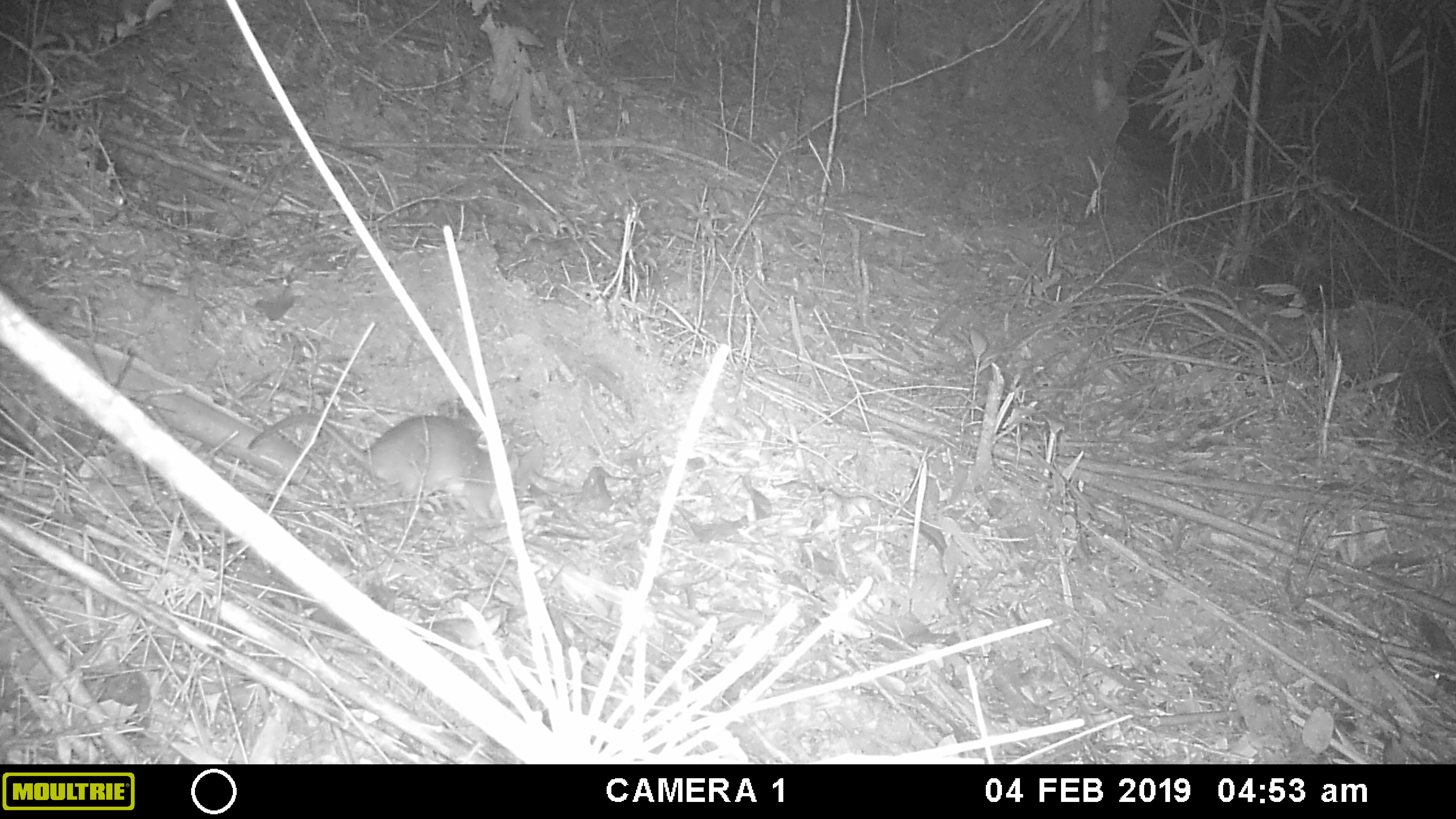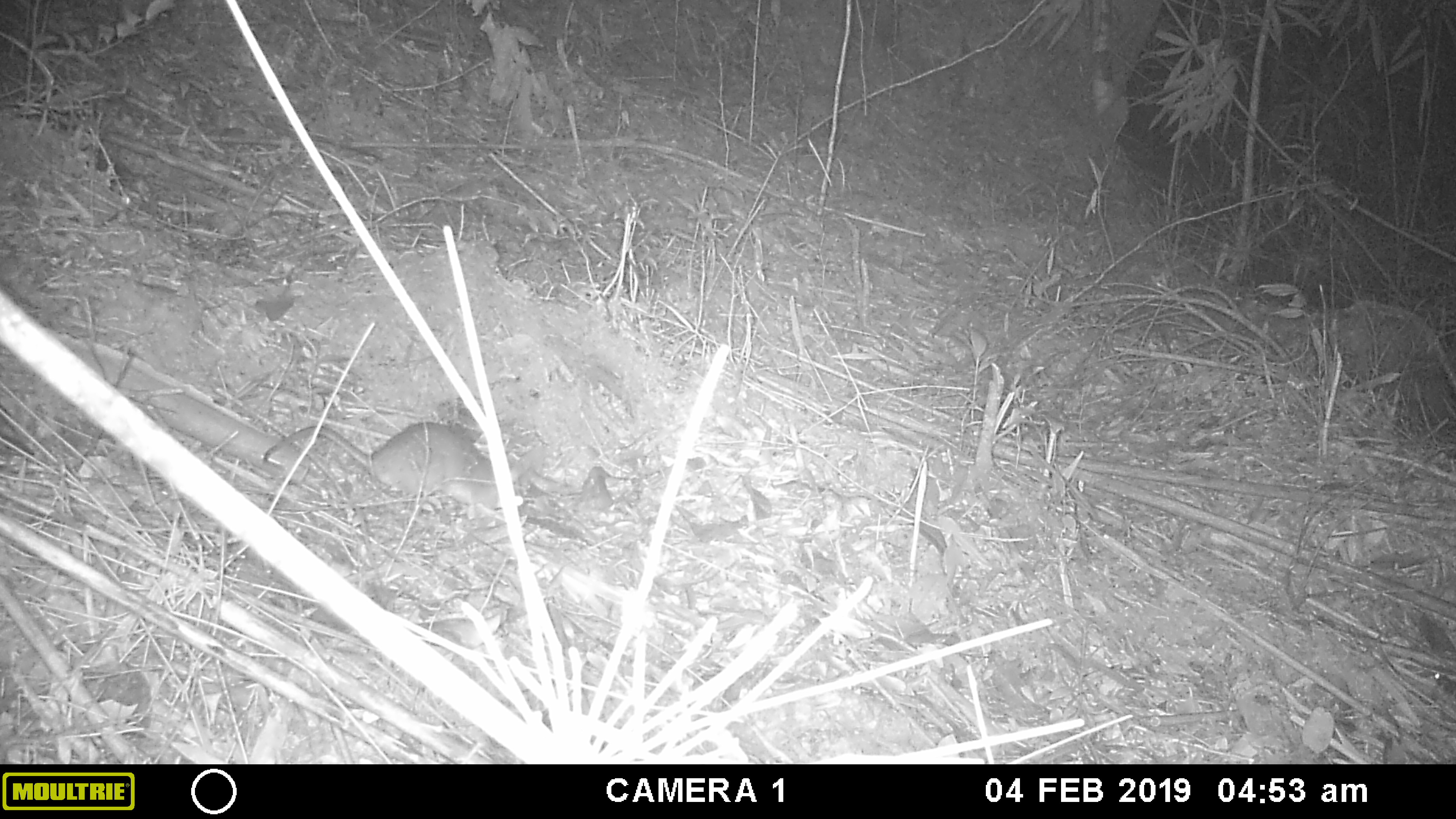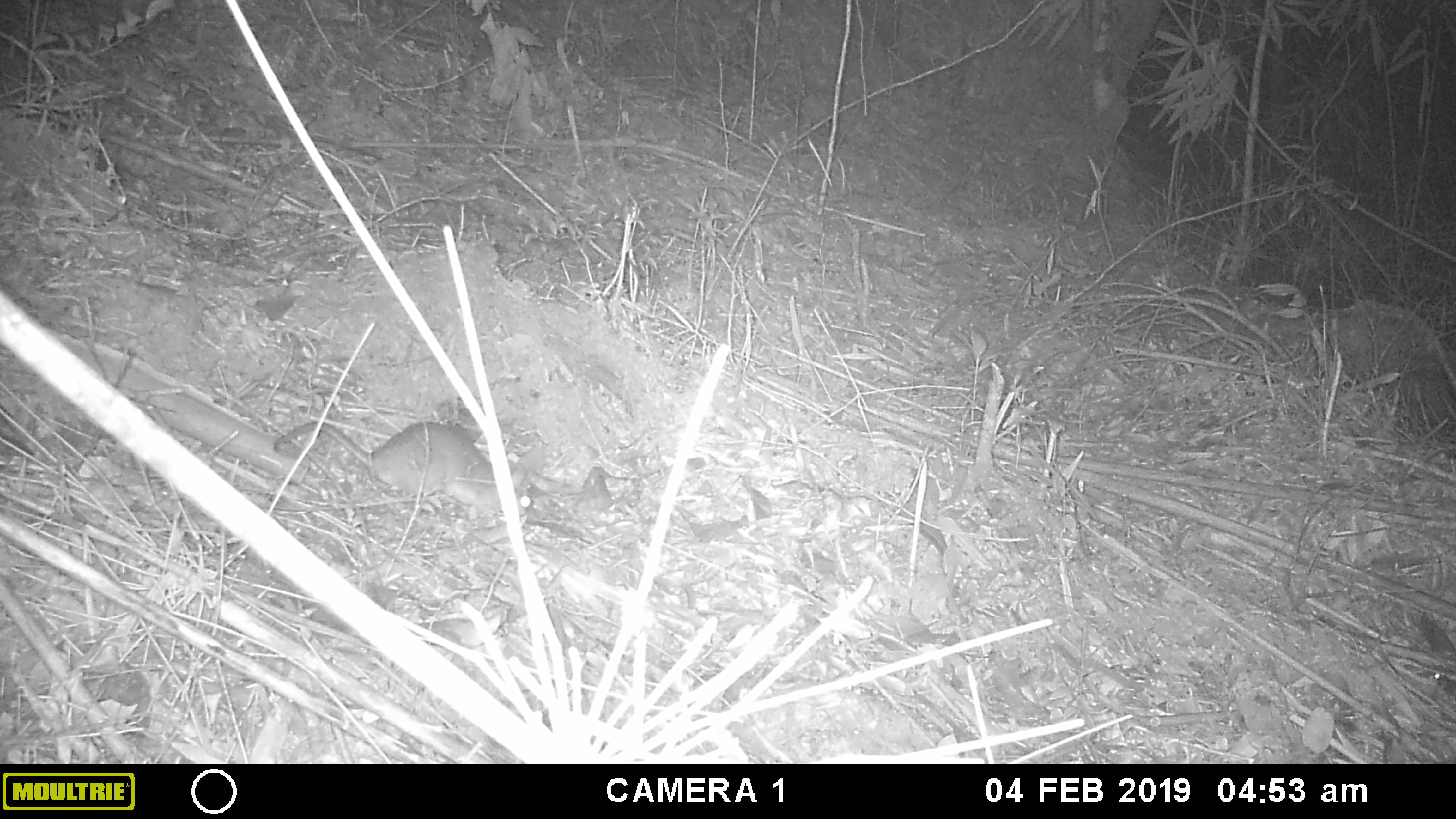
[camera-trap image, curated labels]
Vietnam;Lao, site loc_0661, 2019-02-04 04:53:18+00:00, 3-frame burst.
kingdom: Animalia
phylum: Chordata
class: Mammalia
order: Rodentia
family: Muridae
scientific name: Muridae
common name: old-world mice and rats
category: unidentified murid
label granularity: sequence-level